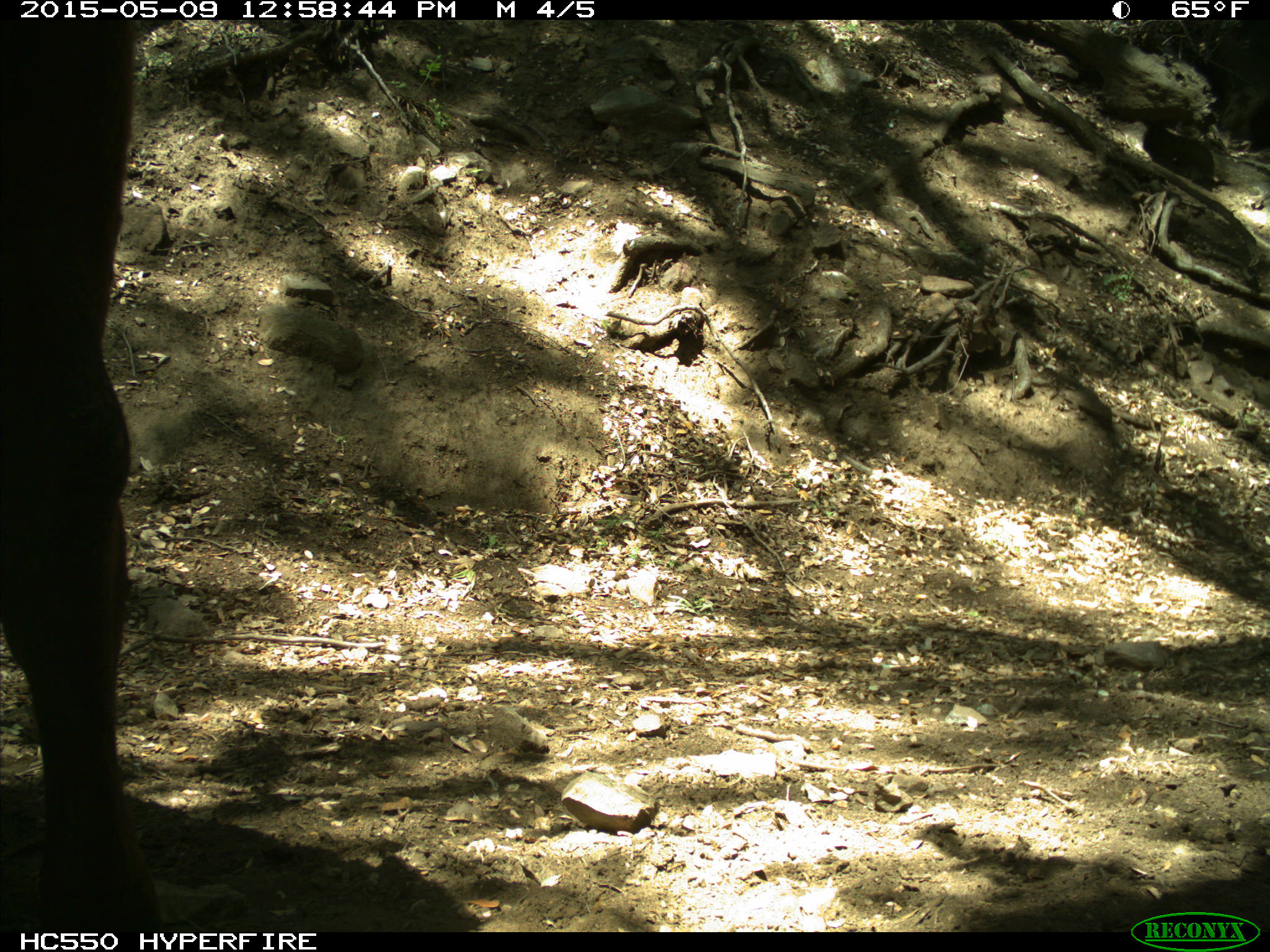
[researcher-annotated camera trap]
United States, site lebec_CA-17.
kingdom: Animalia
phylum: Chordata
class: Mammalia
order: Artiodactyla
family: Bovidae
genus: Bos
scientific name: Bos taurus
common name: domestic cow